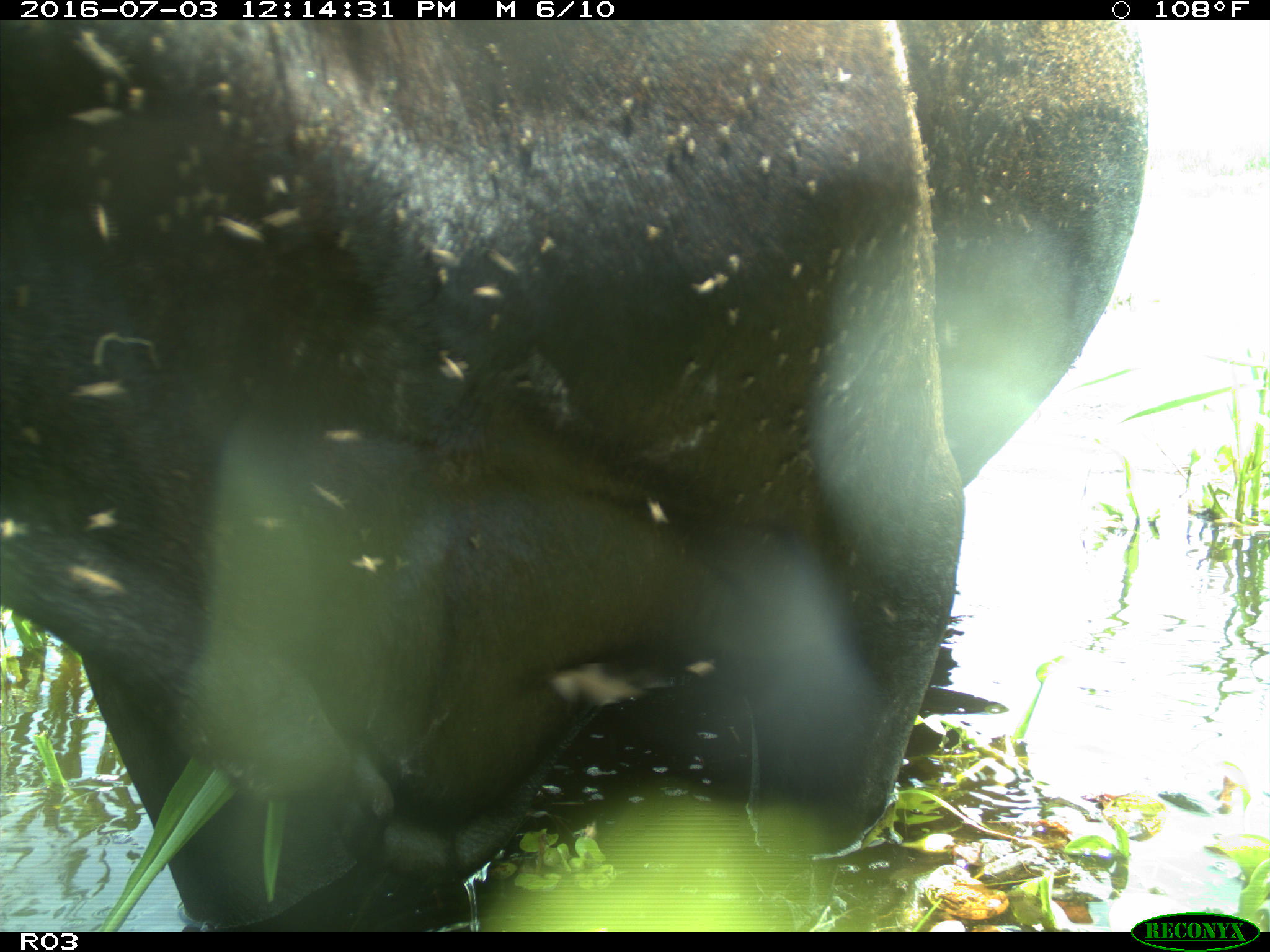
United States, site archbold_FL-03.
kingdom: Animalia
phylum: Chordata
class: Mammalia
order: Artiodactyla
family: Bovidae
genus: Bos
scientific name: Bos taurus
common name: domestic cow